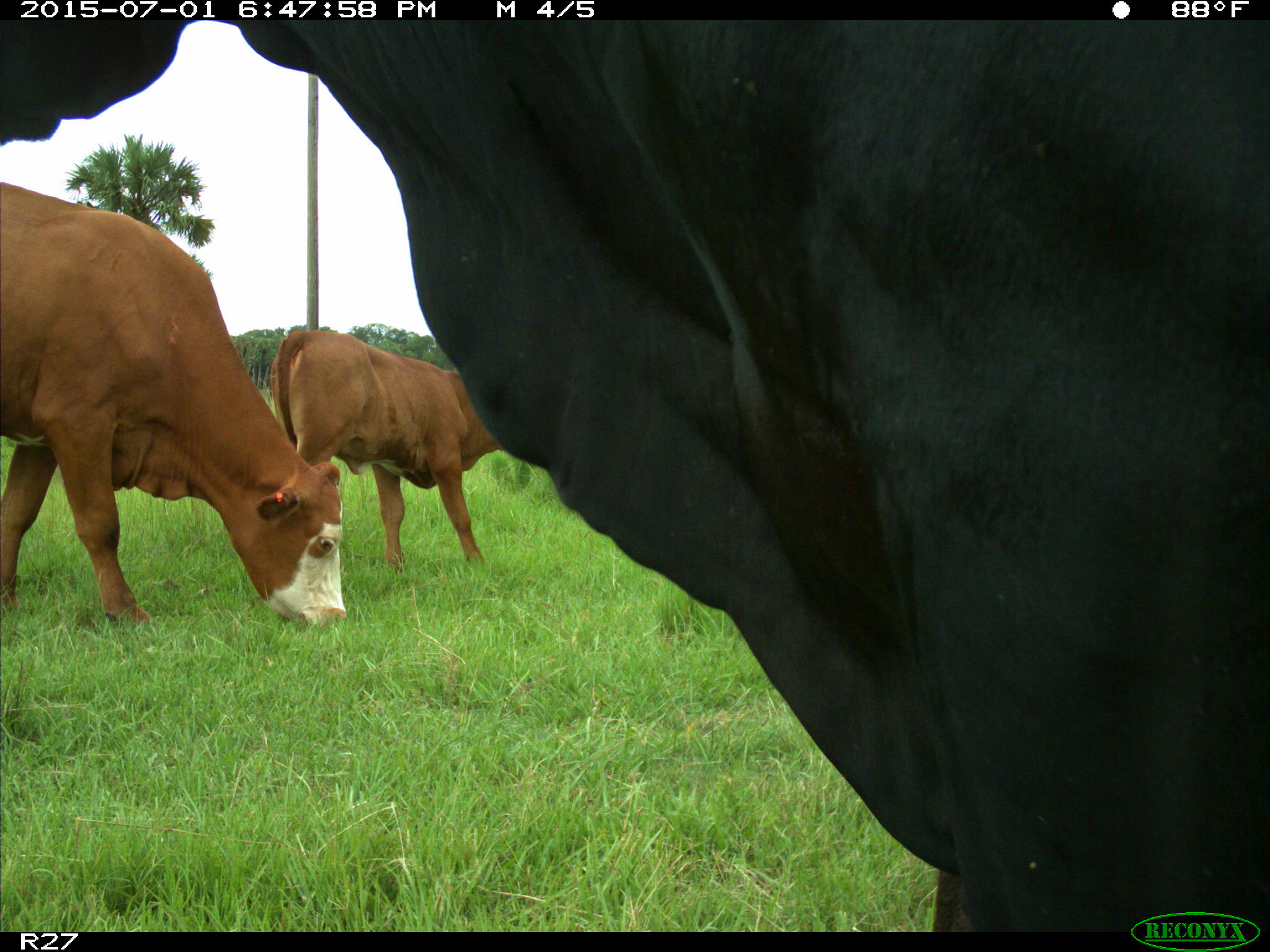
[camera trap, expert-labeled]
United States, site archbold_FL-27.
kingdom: Animalia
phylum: Chordata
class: Mammalia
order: Artiodactyla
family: Bovidae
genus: Bos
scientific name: Bos taurus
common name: domestic cow